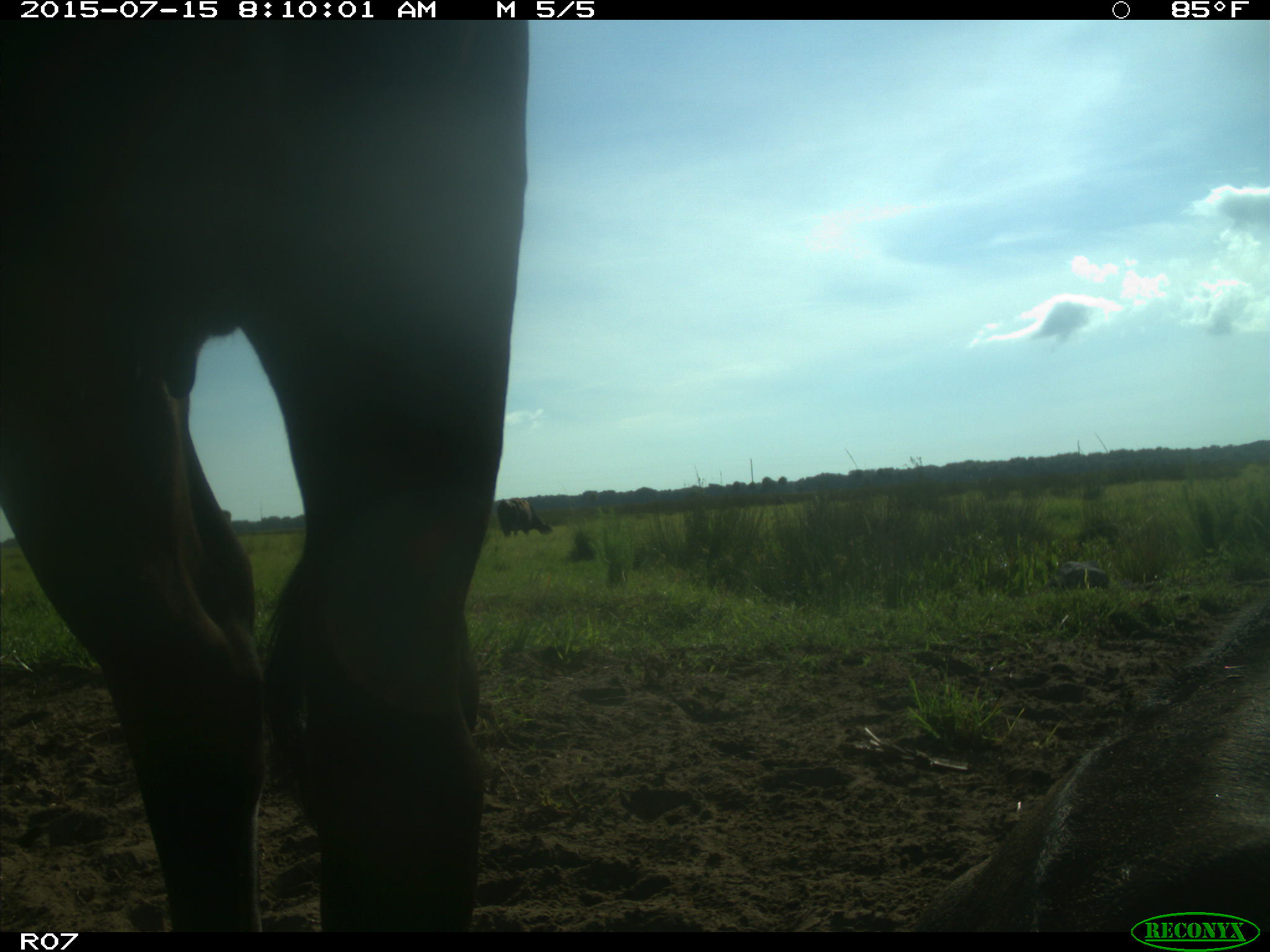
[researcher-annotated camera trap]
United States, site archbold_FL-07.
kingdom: Animalia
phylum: Chordata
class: Mammalia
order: Artiodactyla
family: Bovidae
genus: Bos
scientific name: Bos taurus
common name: domestic cow